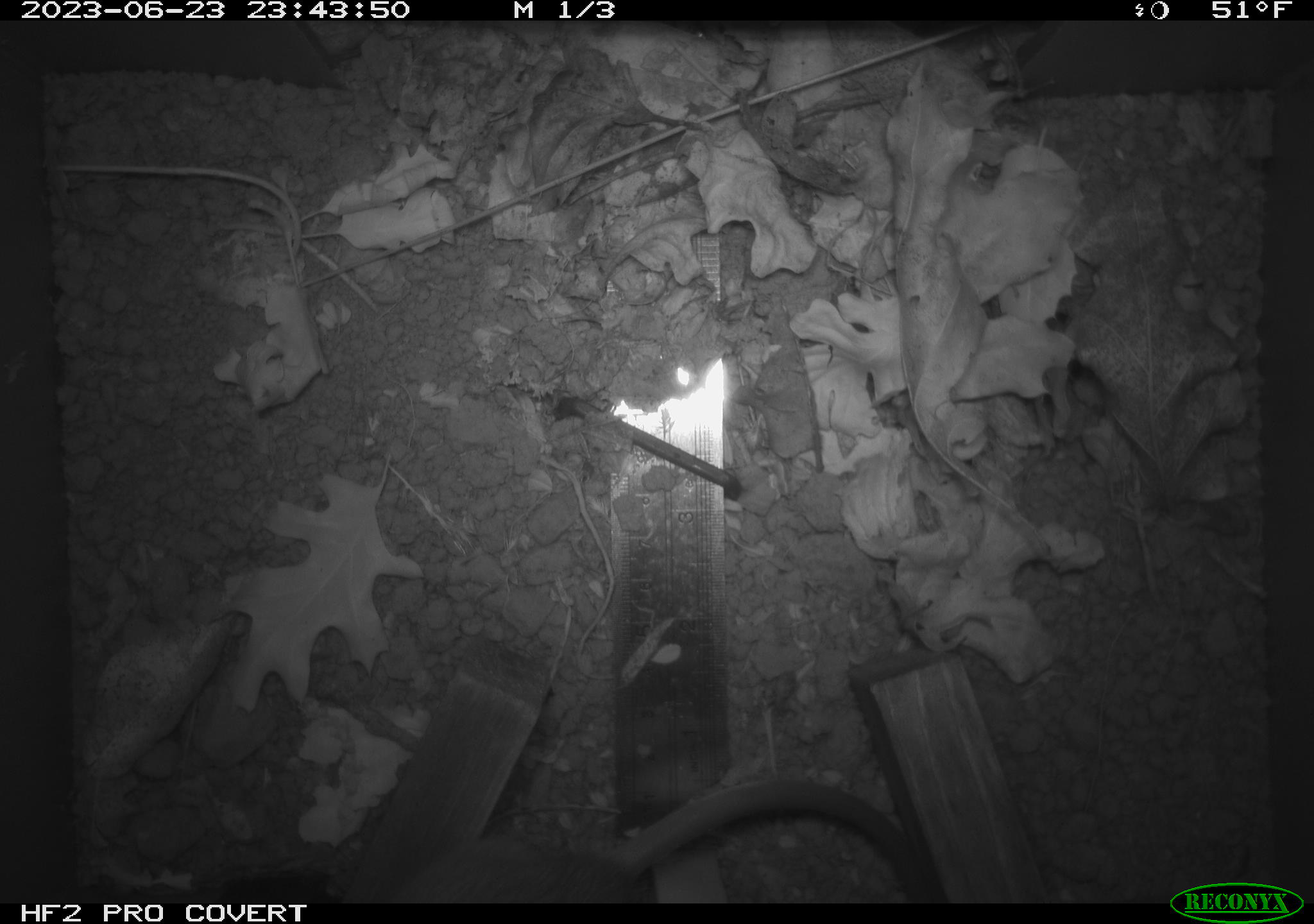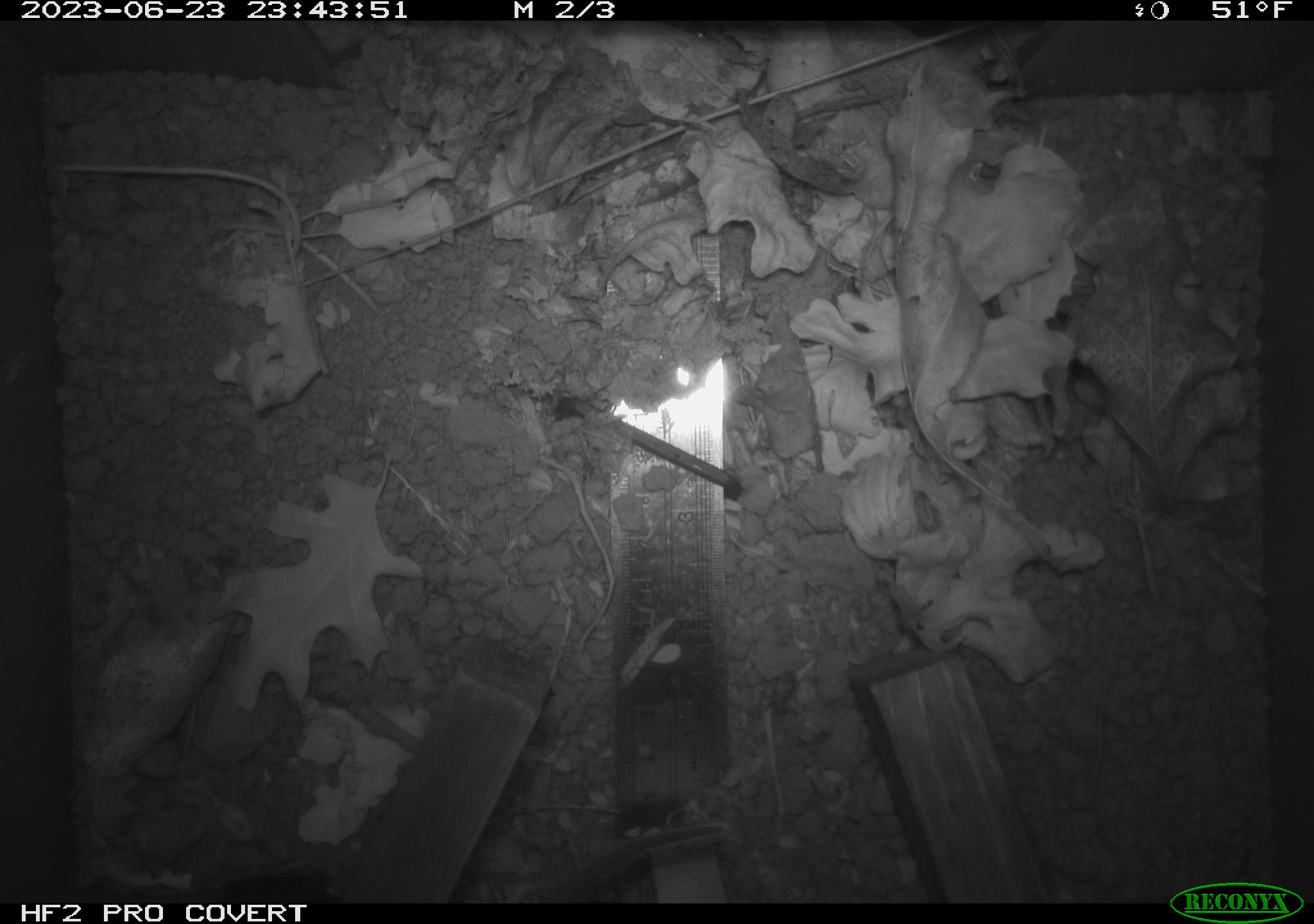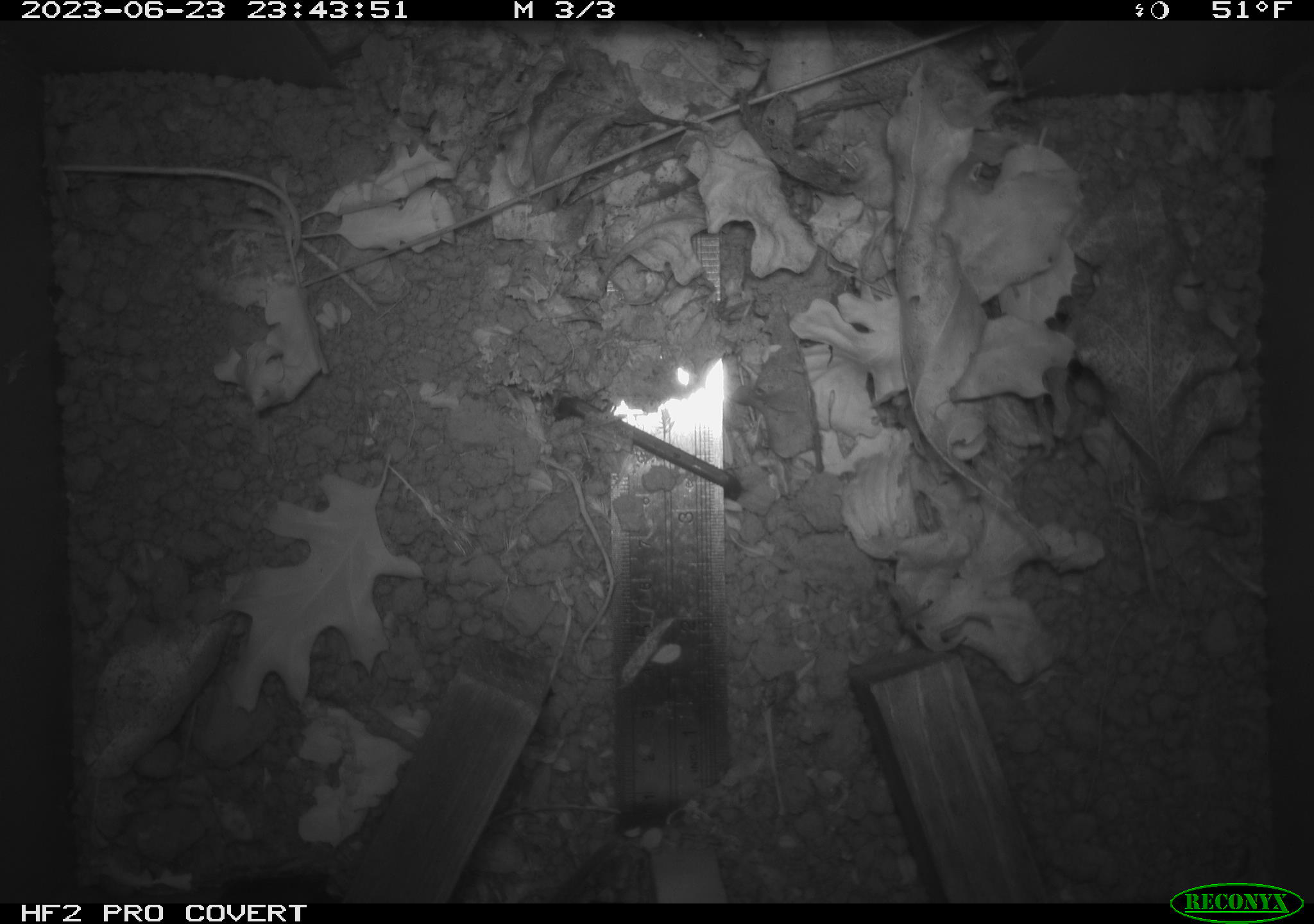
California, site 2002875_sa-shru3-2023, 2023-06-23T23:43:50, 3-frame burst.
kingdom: Animalia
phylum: Chordata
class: Mammalia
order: Rodentia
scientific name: Rodentia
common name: mouse species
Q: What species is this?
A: Mouse species (Rodentia).